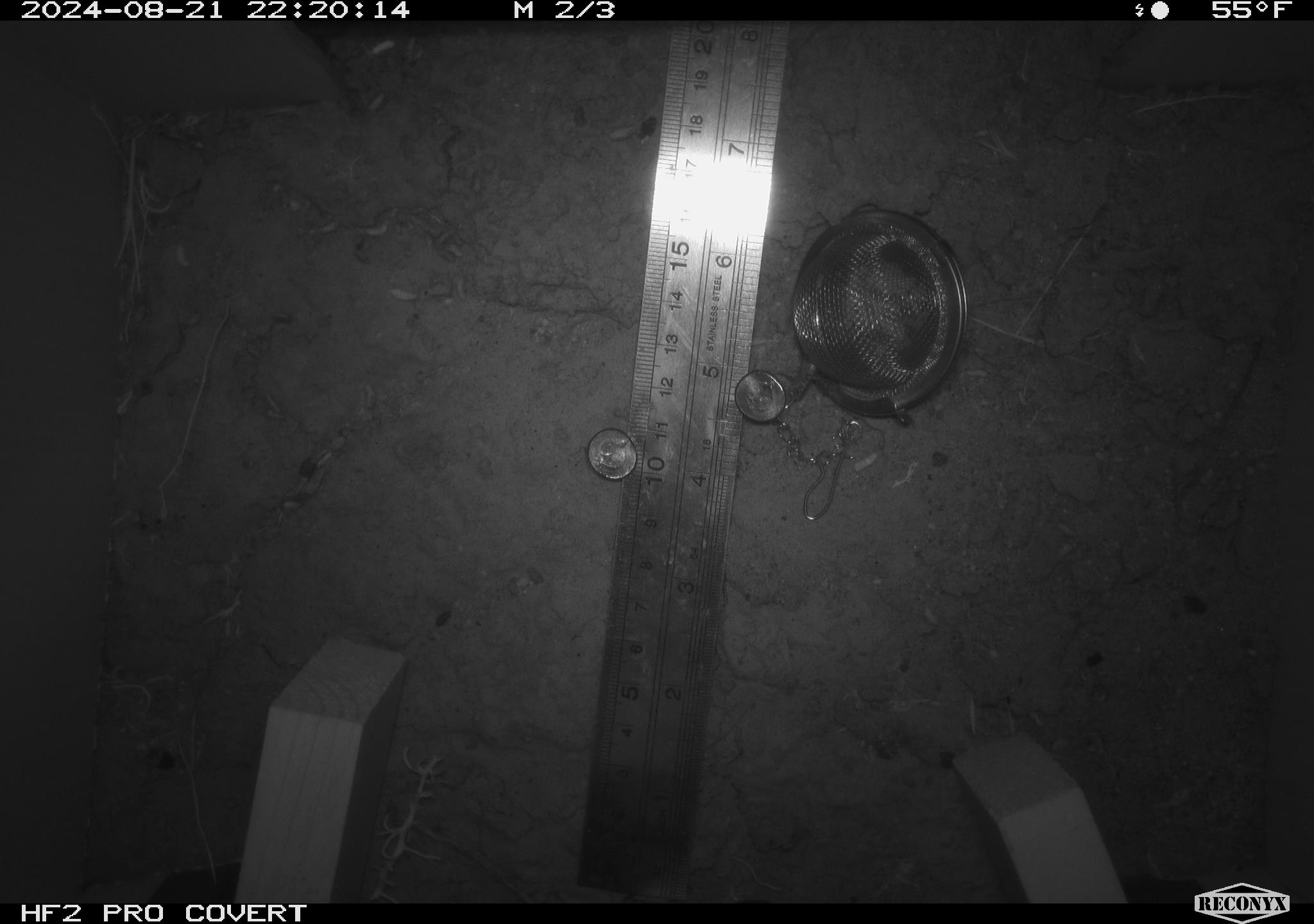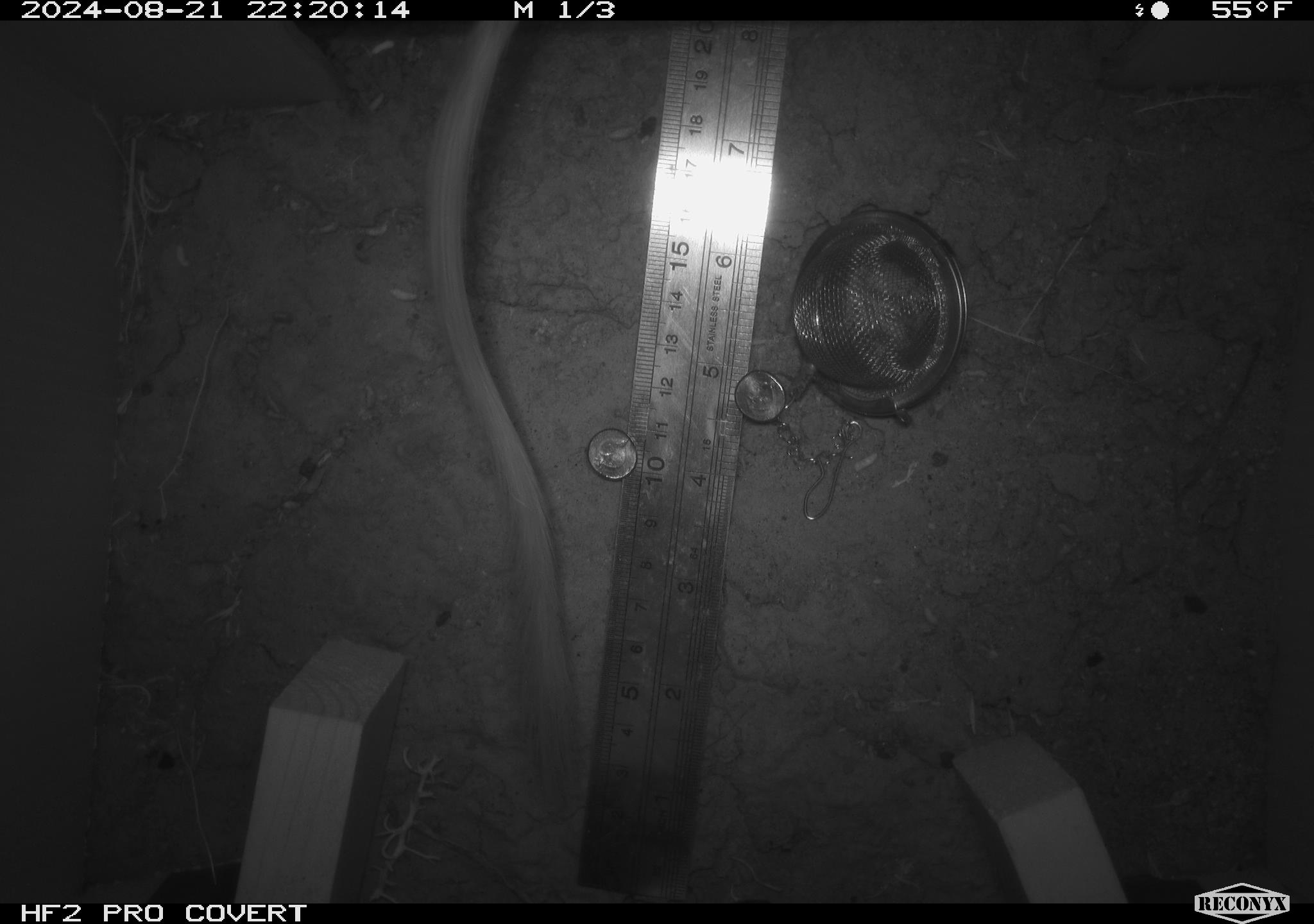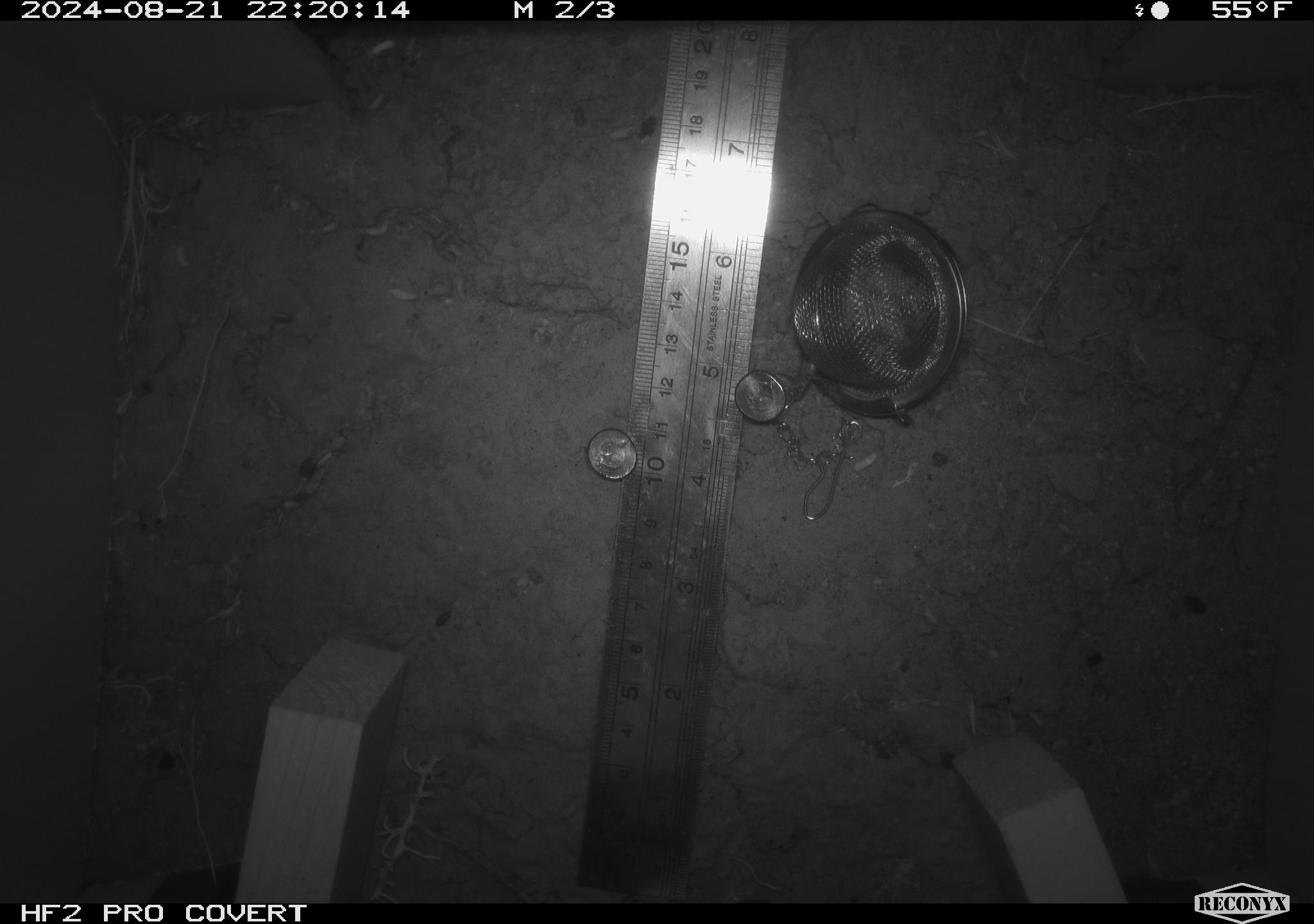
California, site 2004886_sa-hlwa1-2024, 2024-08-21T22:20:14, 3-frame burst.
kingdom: Animalia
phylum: Chordata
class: Mammalia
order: Rodentia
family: Heteromyidae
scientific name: Heteromyidae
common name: kangaroo rats and pocket mice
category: heteromyidae family